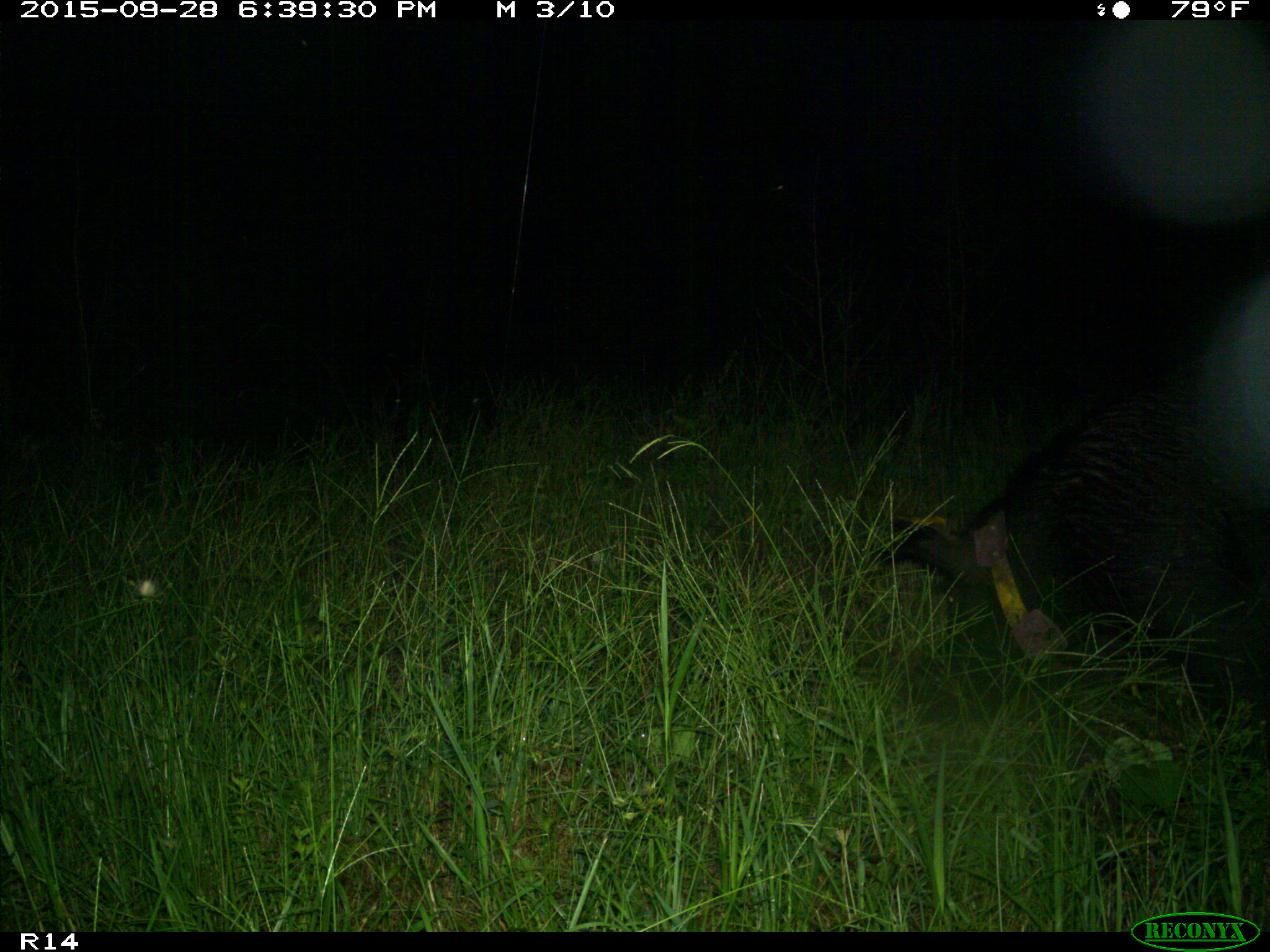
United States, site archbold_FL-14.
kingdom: Animalia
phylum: Chordata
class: Mammalia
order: Artiodactyla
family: Suidae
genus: Sus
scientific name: Sus scrofa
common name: wild boar